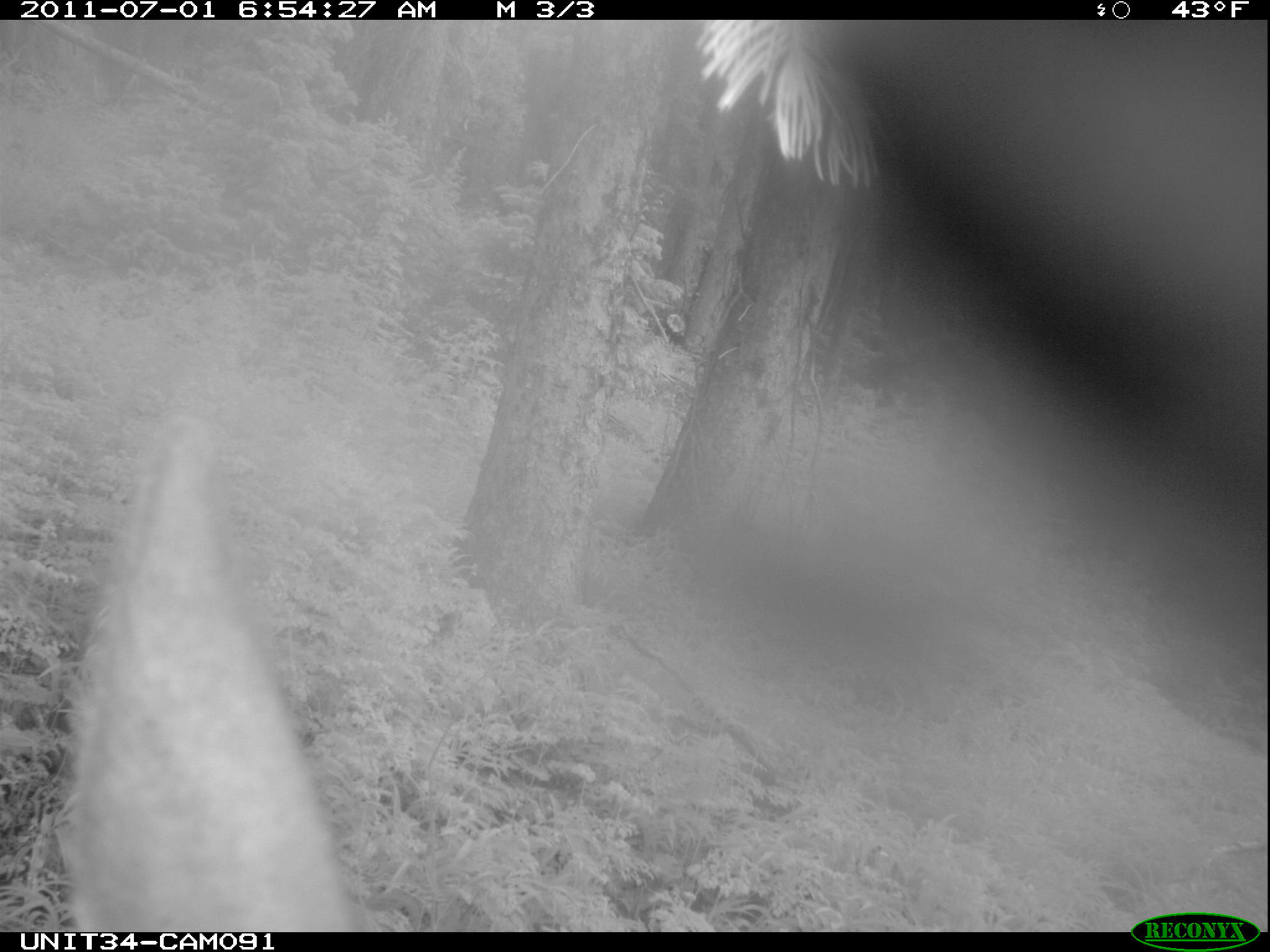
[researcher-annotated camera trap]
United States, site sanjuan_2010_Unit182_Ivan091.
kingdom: Animalia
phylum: Chordata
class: Mammalia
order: Artiodactyla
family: Cervidae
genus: Cervus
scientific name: Cervus elaphus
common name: red deer